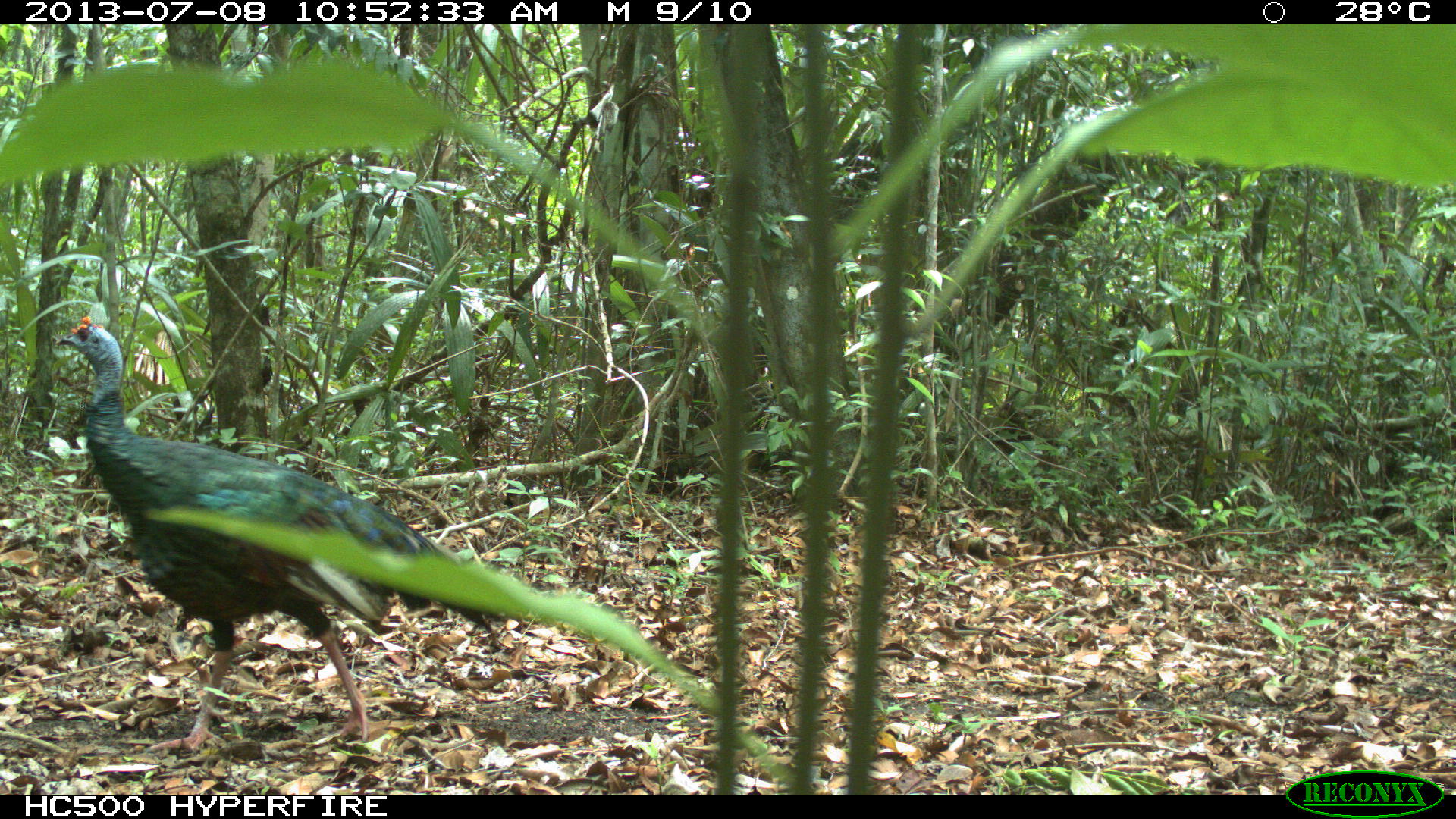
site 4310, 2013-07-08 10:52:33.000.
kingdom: Animalia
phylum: Chordata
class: Aves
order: Galliformes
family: Phasianidae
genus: Meleagris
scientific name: Meleagris ocellata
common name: ocellated turkey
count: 1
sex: male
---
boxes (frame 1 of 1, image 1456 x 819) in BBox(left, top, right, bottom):
meleagris ocellata: BBox(49, 317, 506, 749)